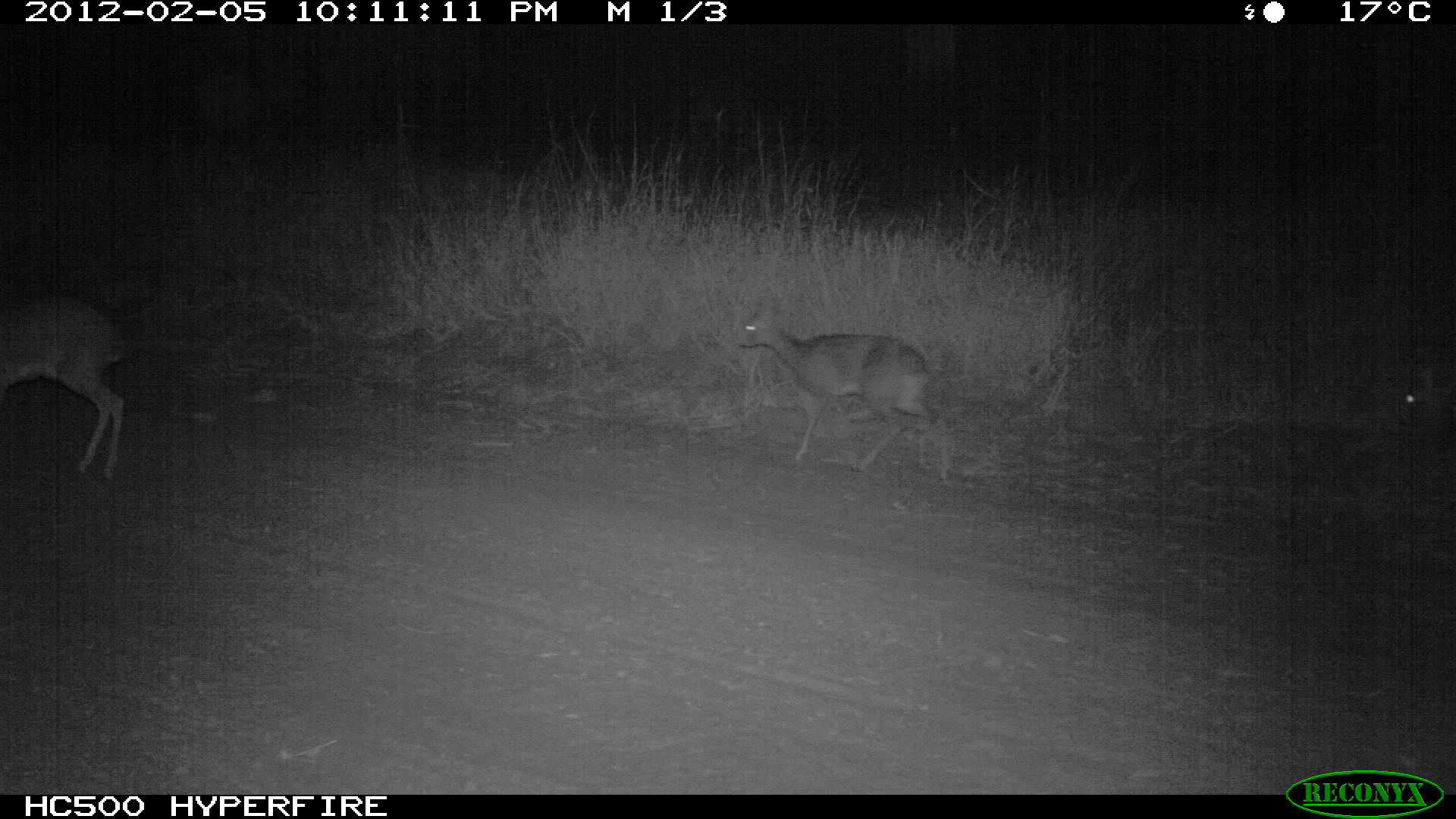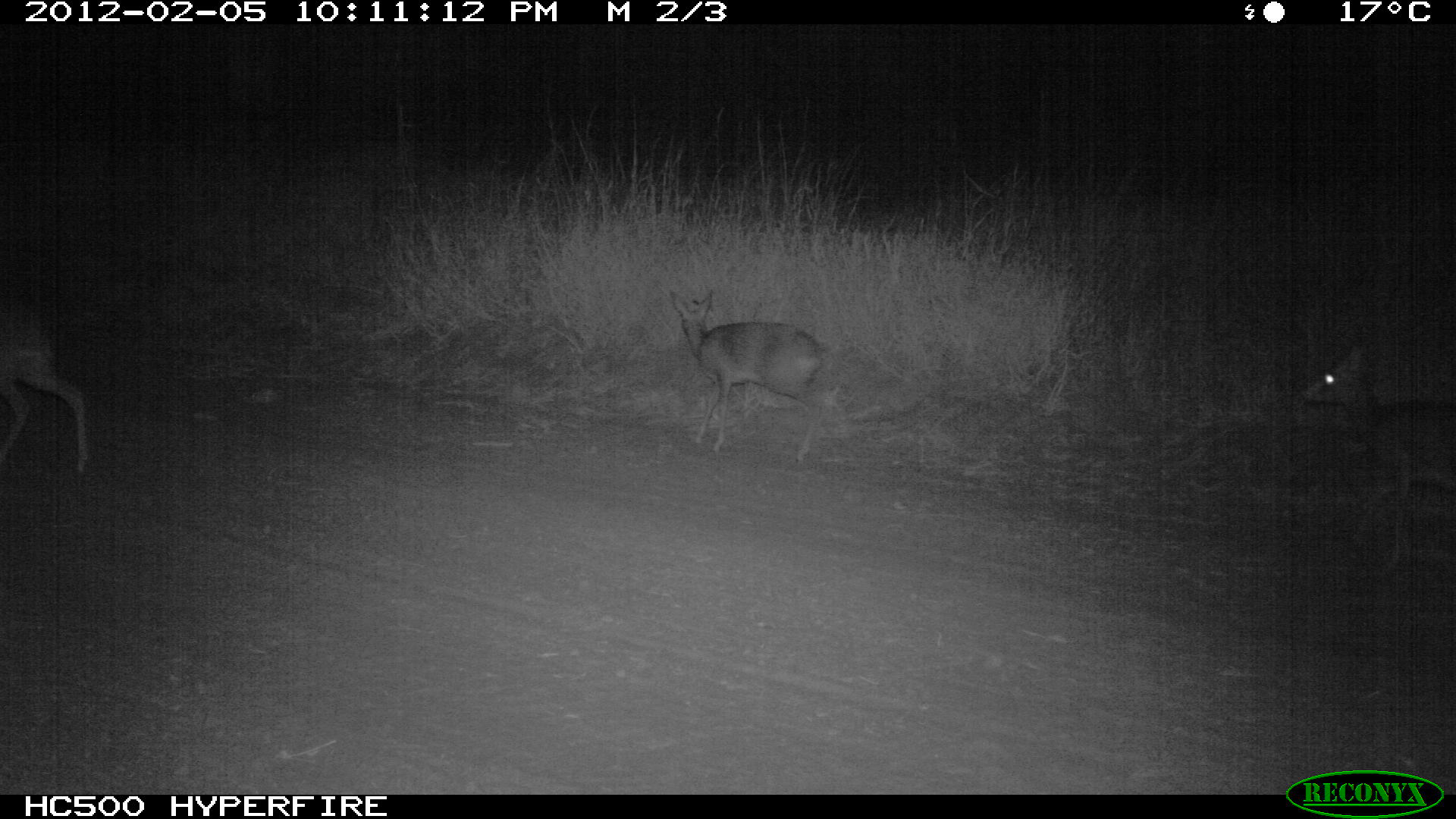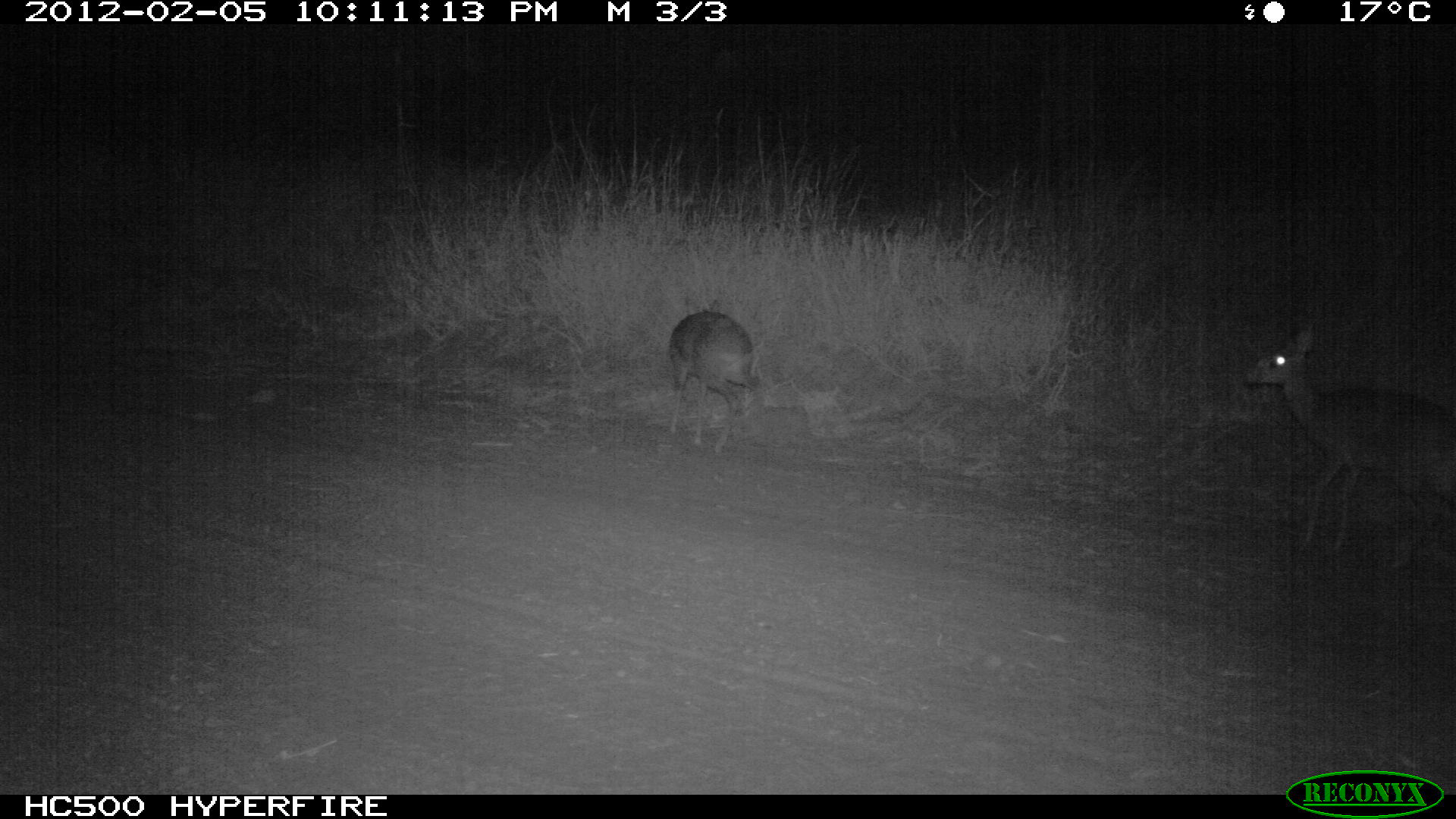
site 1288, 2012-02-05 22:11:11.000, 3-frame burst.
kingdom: Animalia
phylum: Chordata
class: Mammalia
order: Artiodactyla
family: Bovidae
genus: Madoqua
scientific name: Madoqua guentheri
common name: günther's dik-dik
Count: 3.